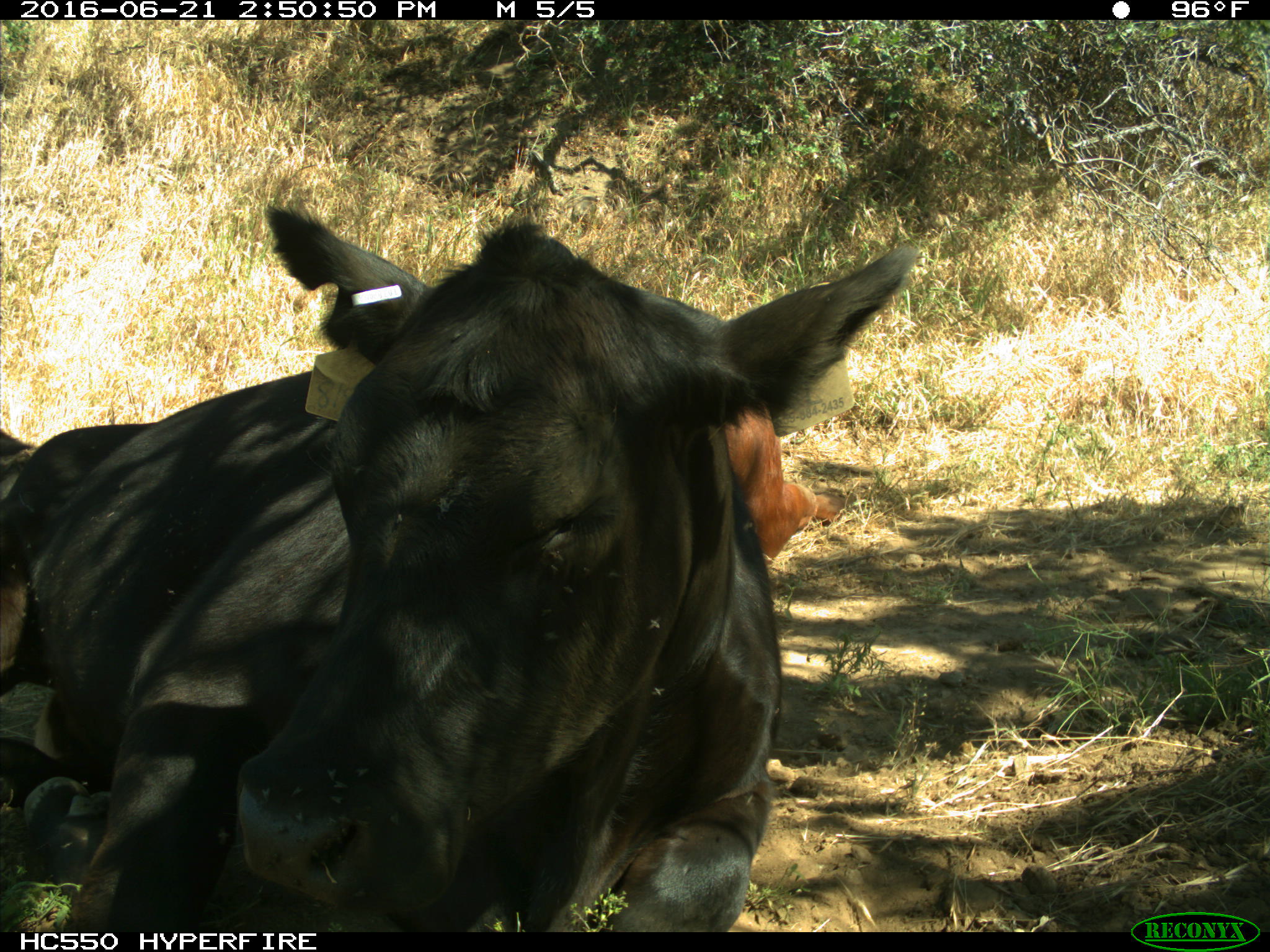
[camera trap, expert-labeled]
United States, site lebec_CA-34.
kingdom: Animalia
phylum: Chordata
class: Mammalia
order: Artiodactyla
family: Bovidae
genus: Bos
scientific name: Bos taurus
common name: domestic cow